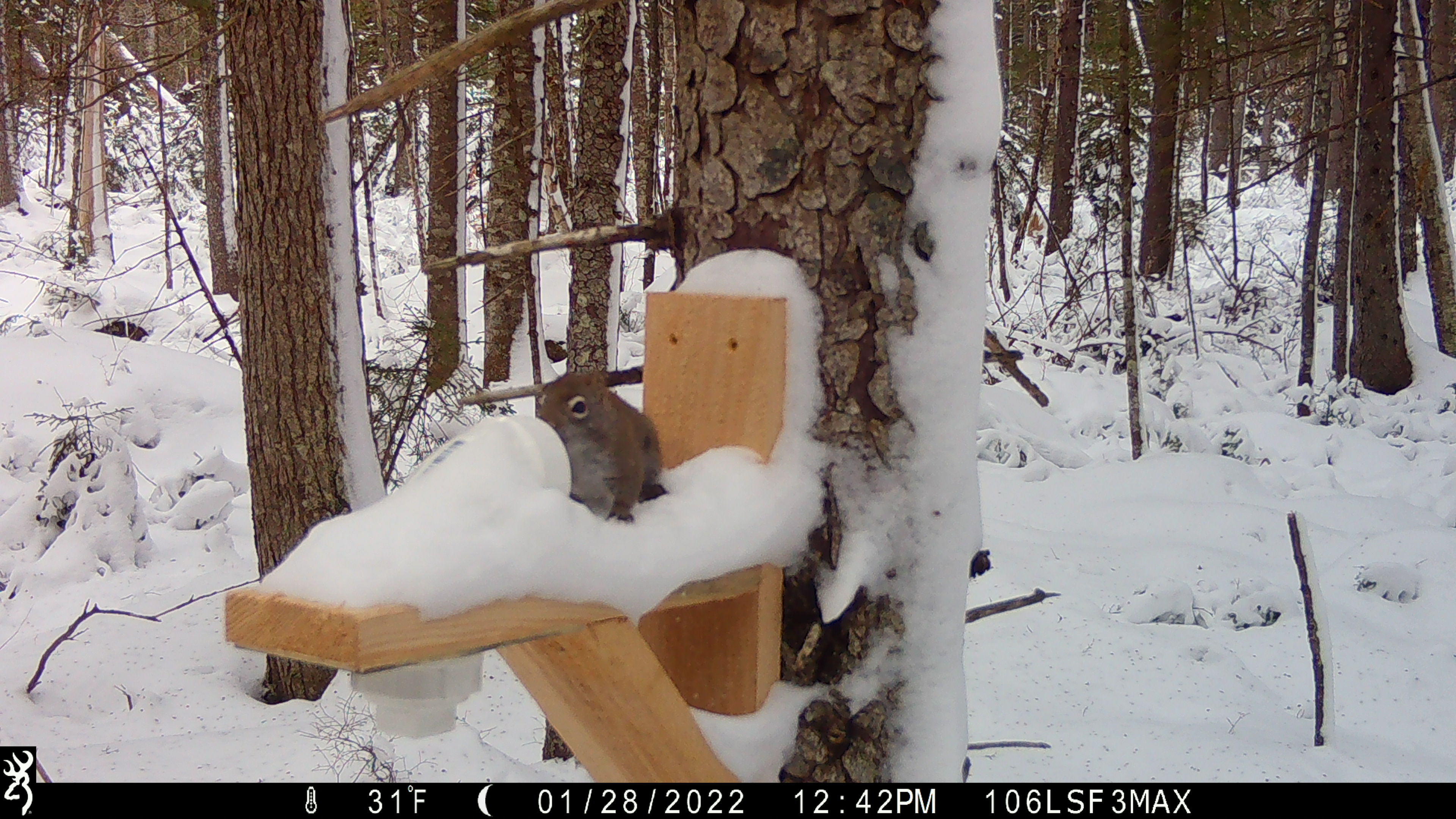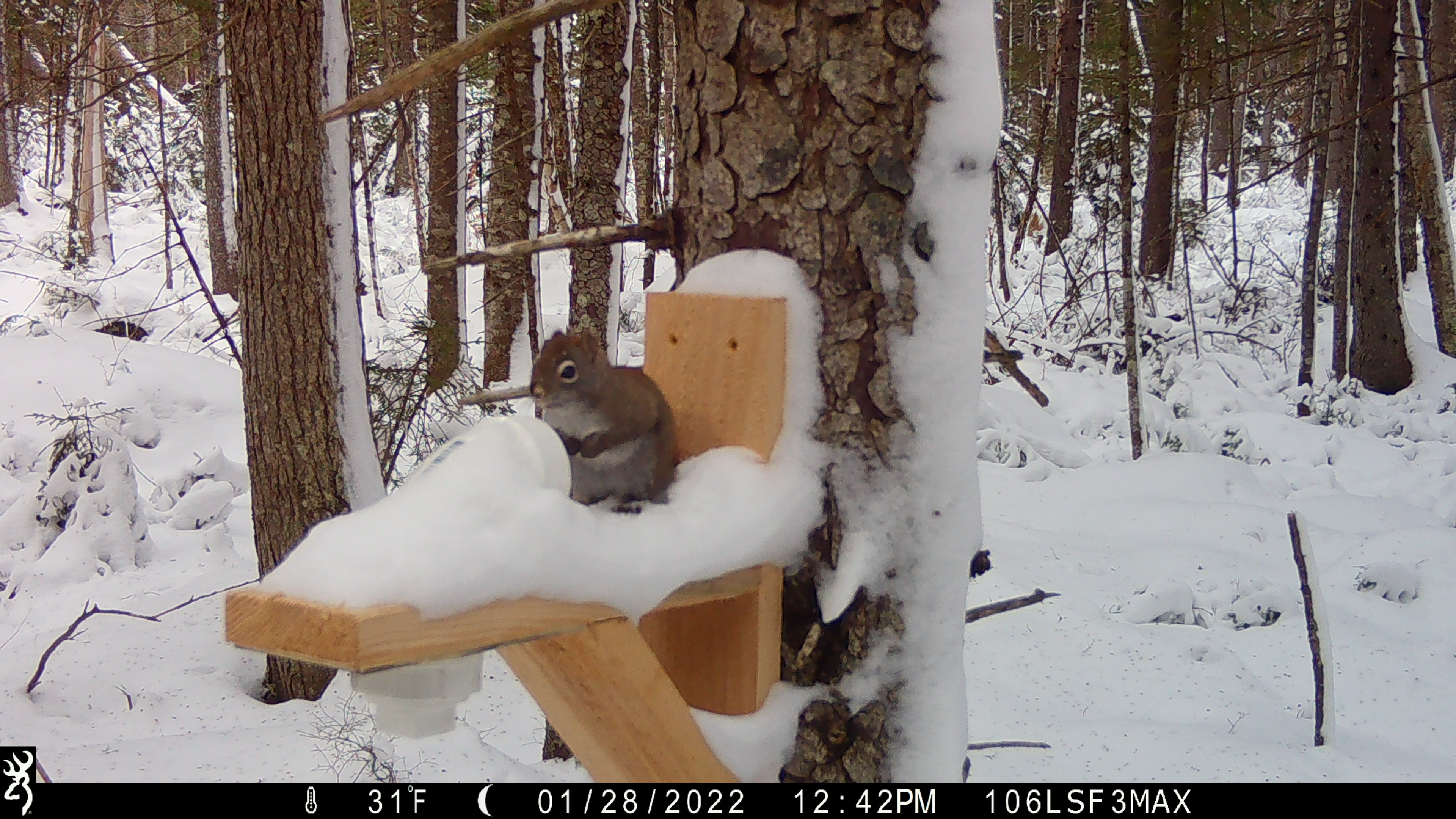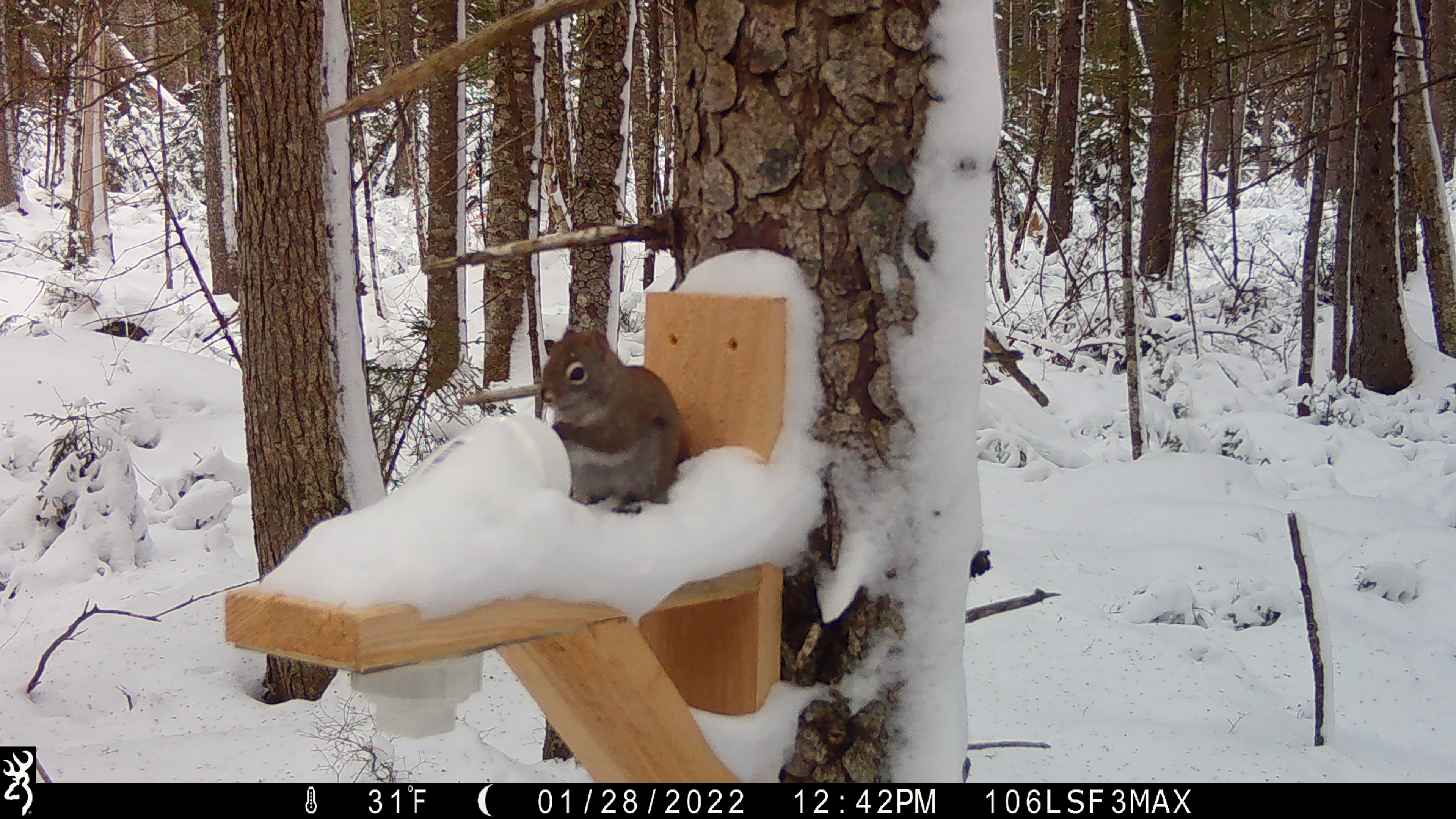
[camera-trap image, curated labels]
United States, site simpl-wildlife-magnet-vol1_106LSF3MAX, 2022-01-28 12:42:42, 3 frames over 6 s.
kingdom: Animalia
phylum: Chordata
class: Mammalia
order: Rodentia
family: Sciuridae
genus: Tamiasciurus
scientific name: Tamiasciurus hudsonicus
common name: red squirrel